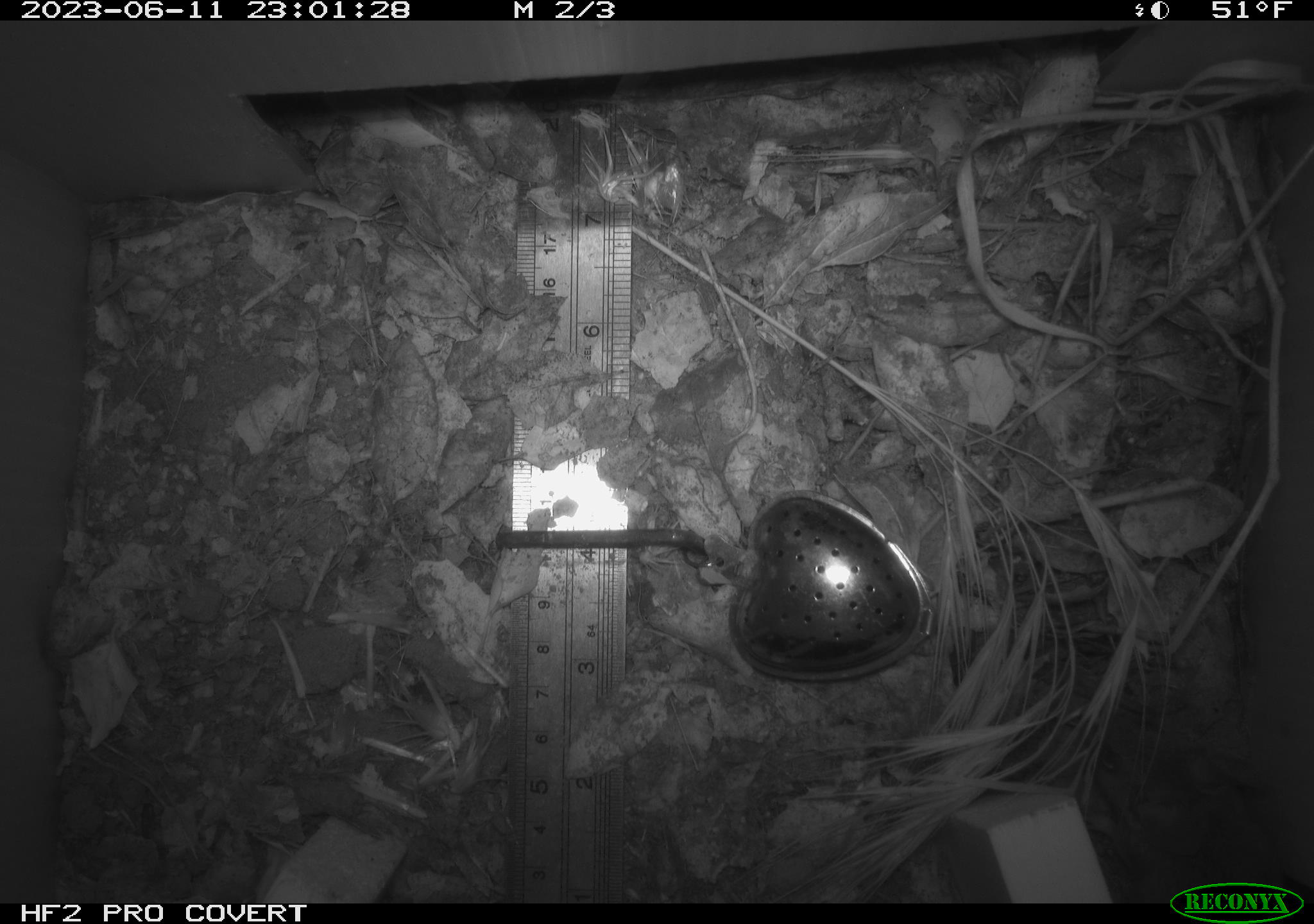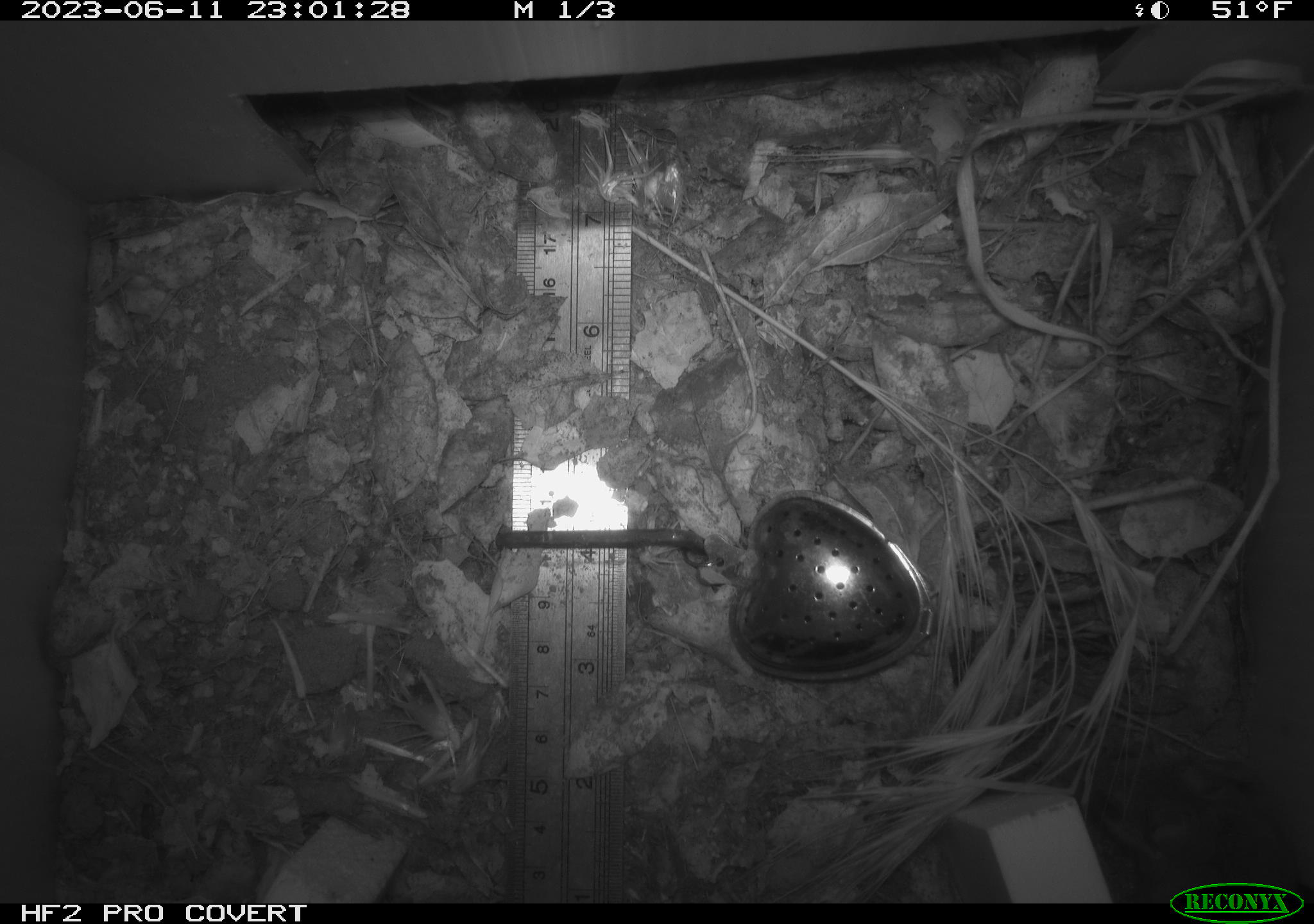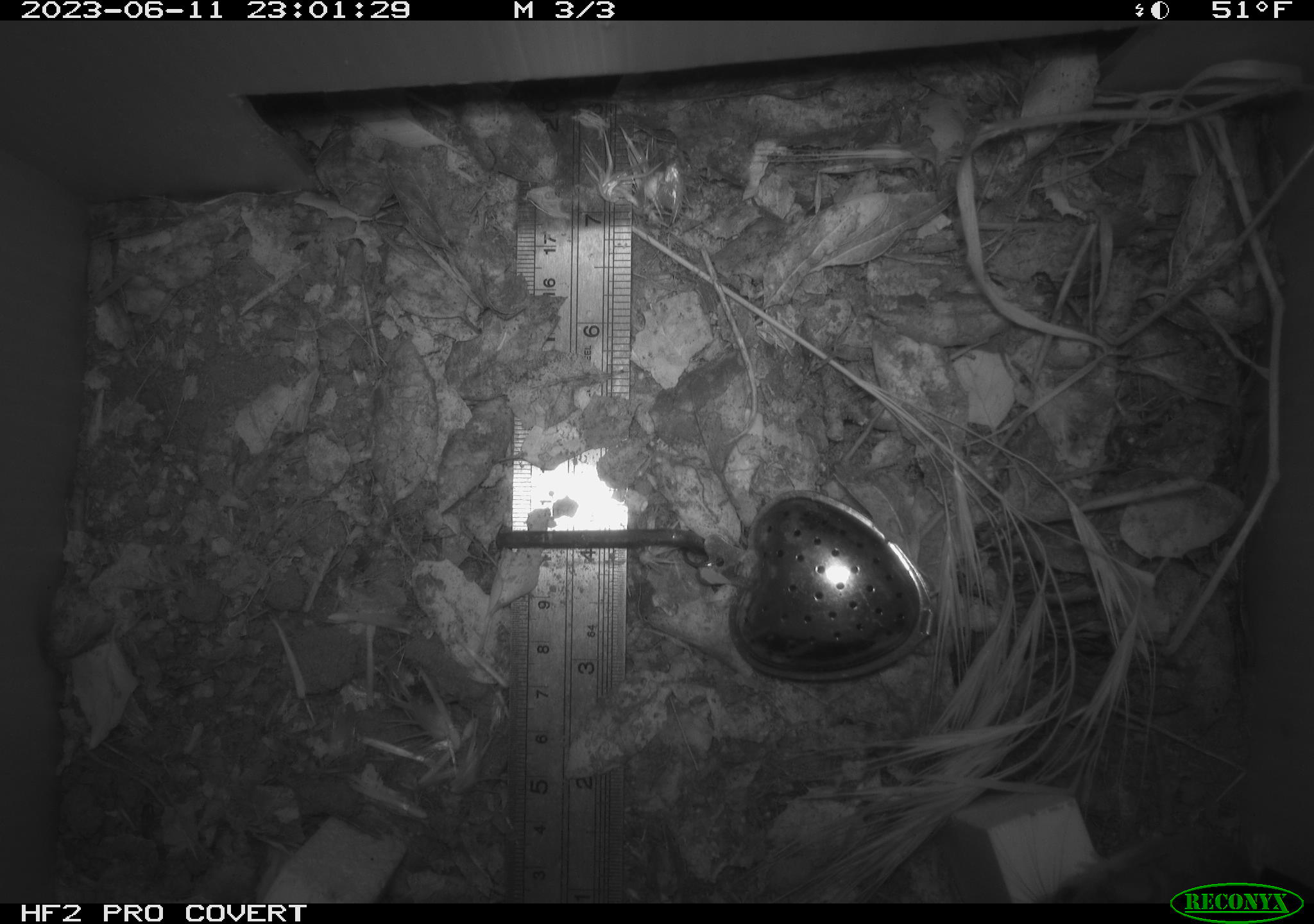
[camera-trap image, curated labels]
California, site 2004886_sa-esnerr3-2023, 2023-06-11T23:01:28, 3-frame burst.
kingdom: Animalia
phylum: Chordata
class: Mammalia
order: Rodentia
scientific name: Rodentia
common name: mouse species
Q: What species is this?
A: Mouse species (Rodentia).